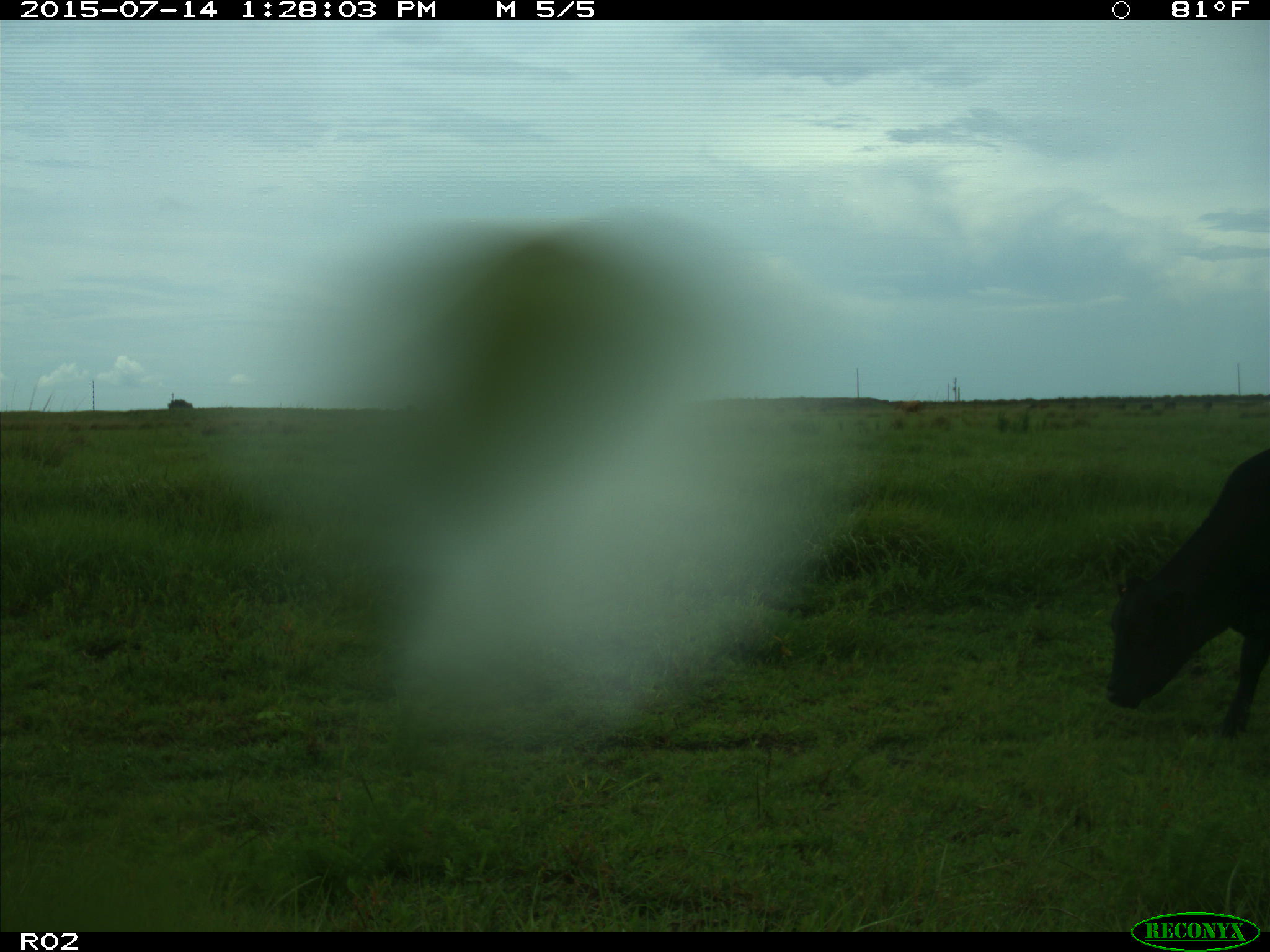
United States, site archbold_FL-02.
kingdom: Animalia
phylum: Chordata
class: Mammalia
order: Artiodactyla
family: Bovidae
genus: Bos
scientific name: Bos taurus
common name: domestic cow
Bos taurus (domestic cow).